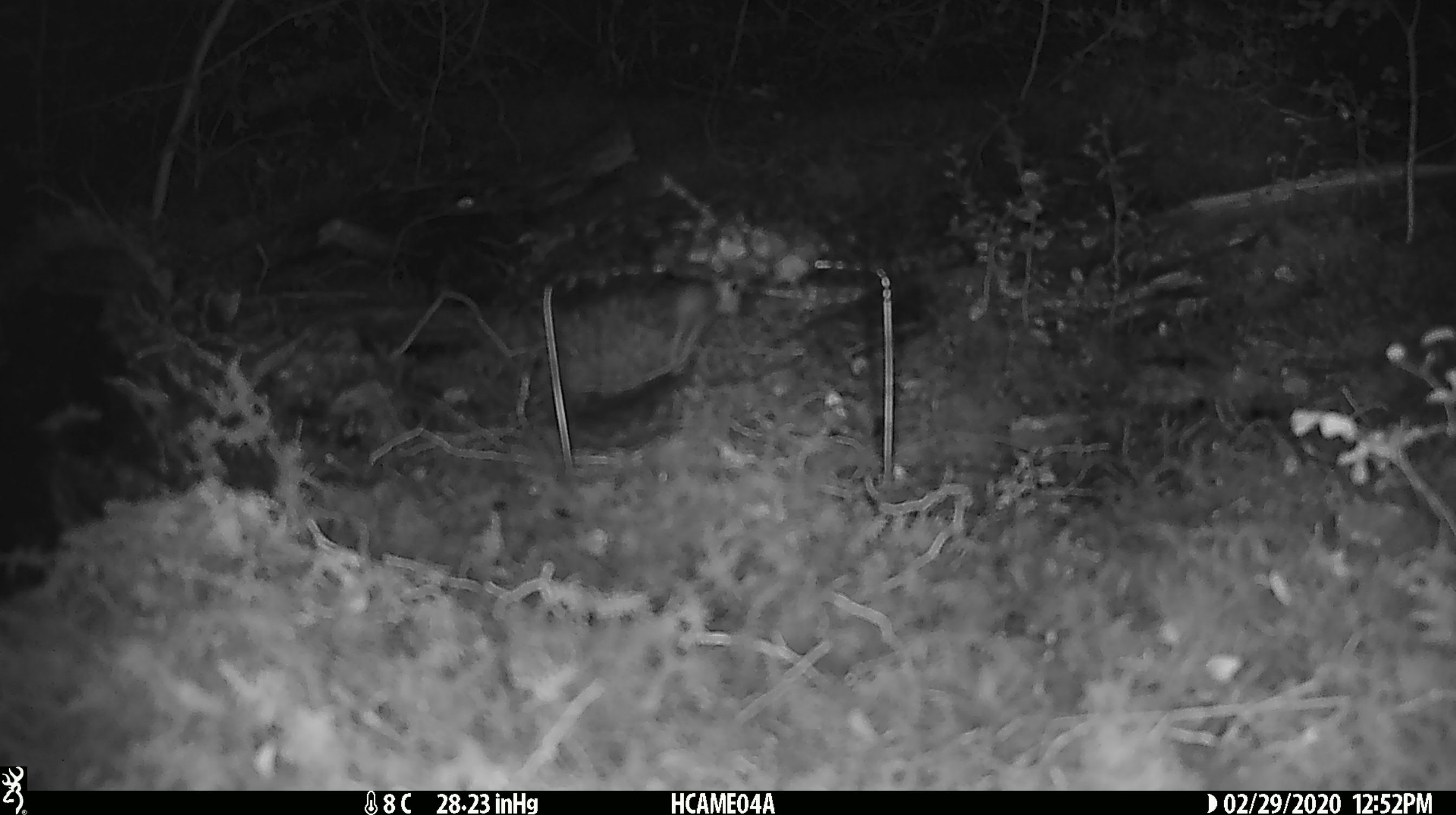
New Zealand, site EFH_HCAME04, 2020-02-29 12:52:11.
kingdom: Animalia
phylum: Chordata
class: Mammalia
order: Rodentia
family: Muridae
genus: Mus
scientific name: Mus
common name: mouse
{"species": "mouse (Mus)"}